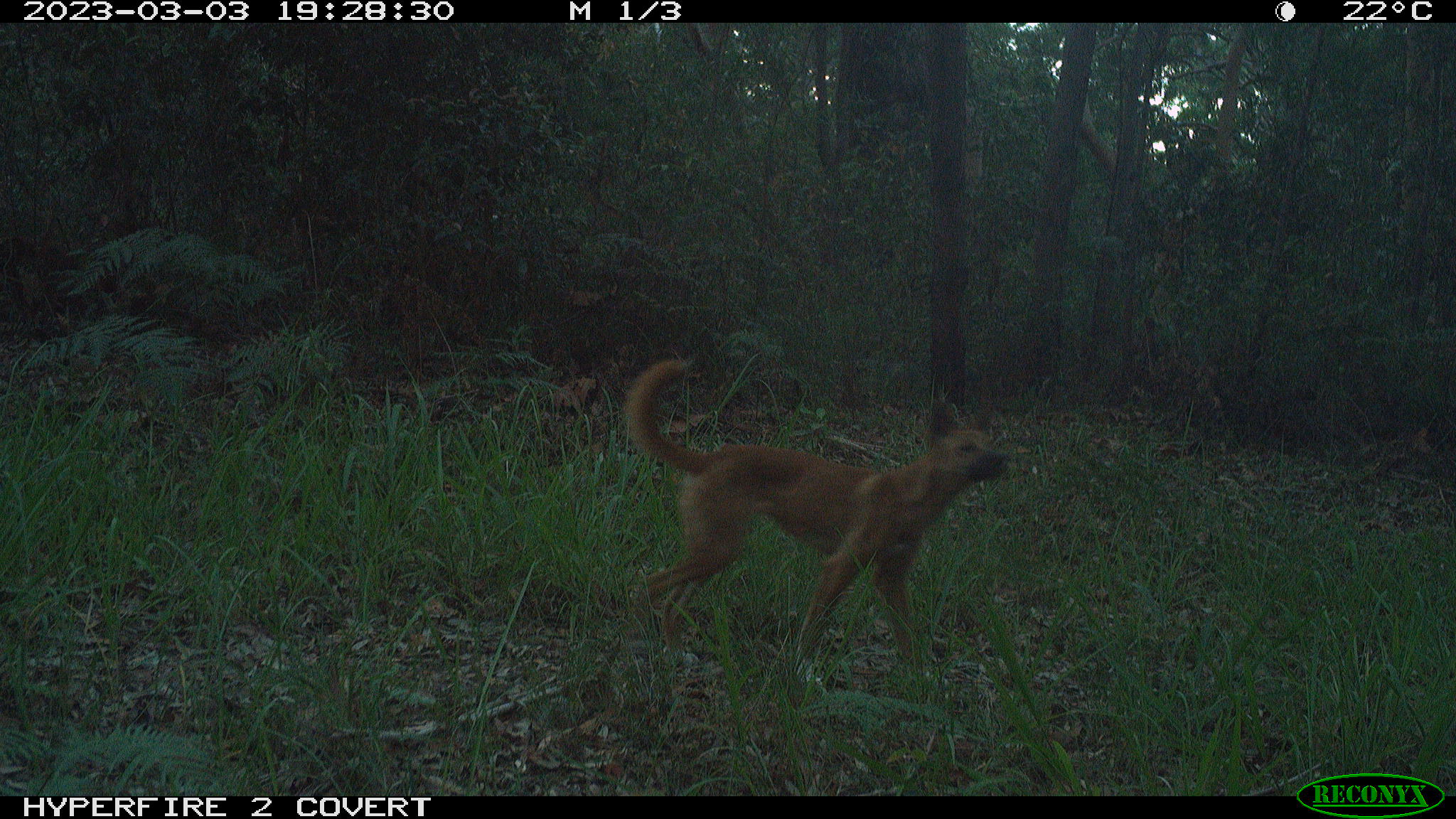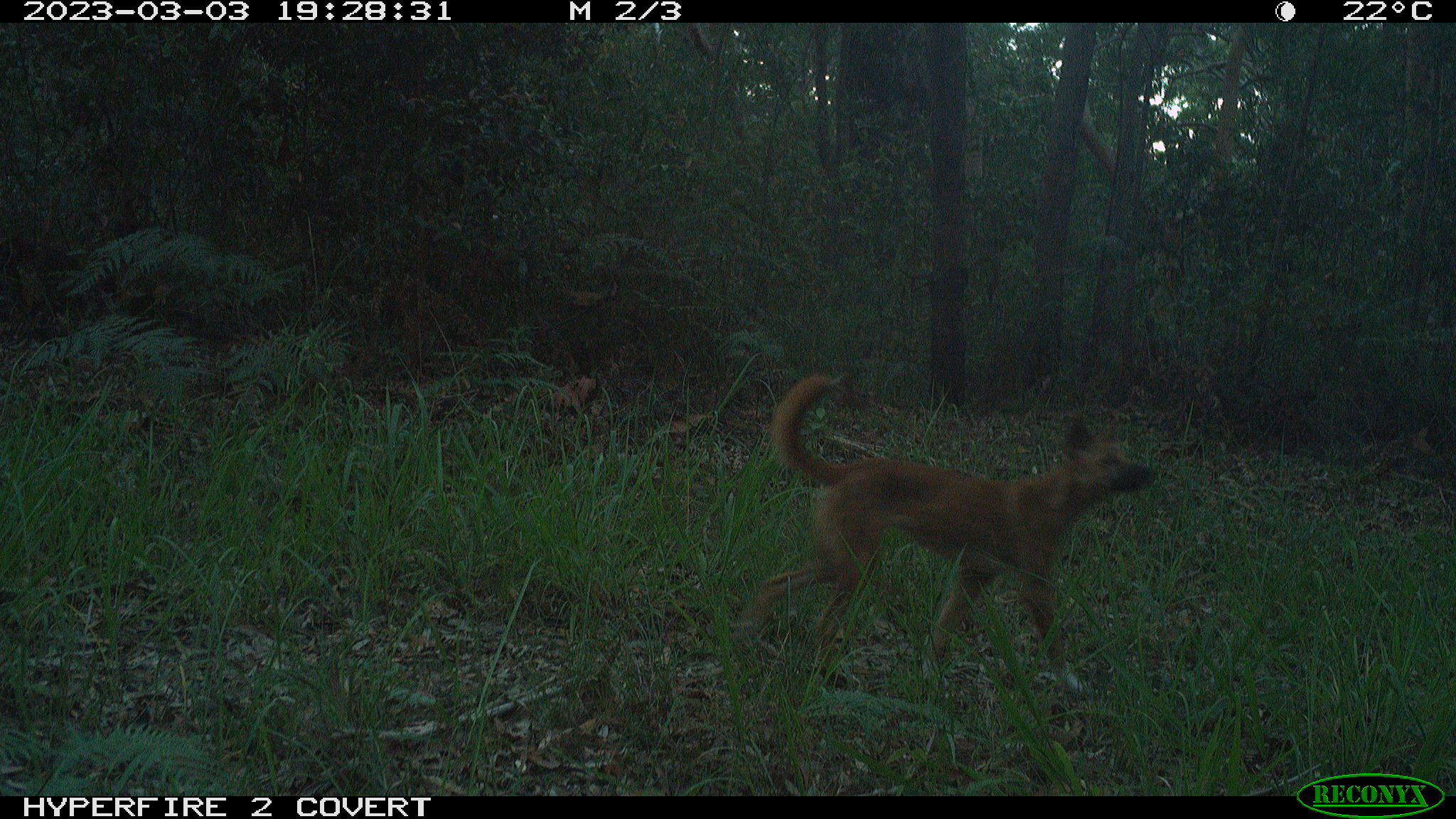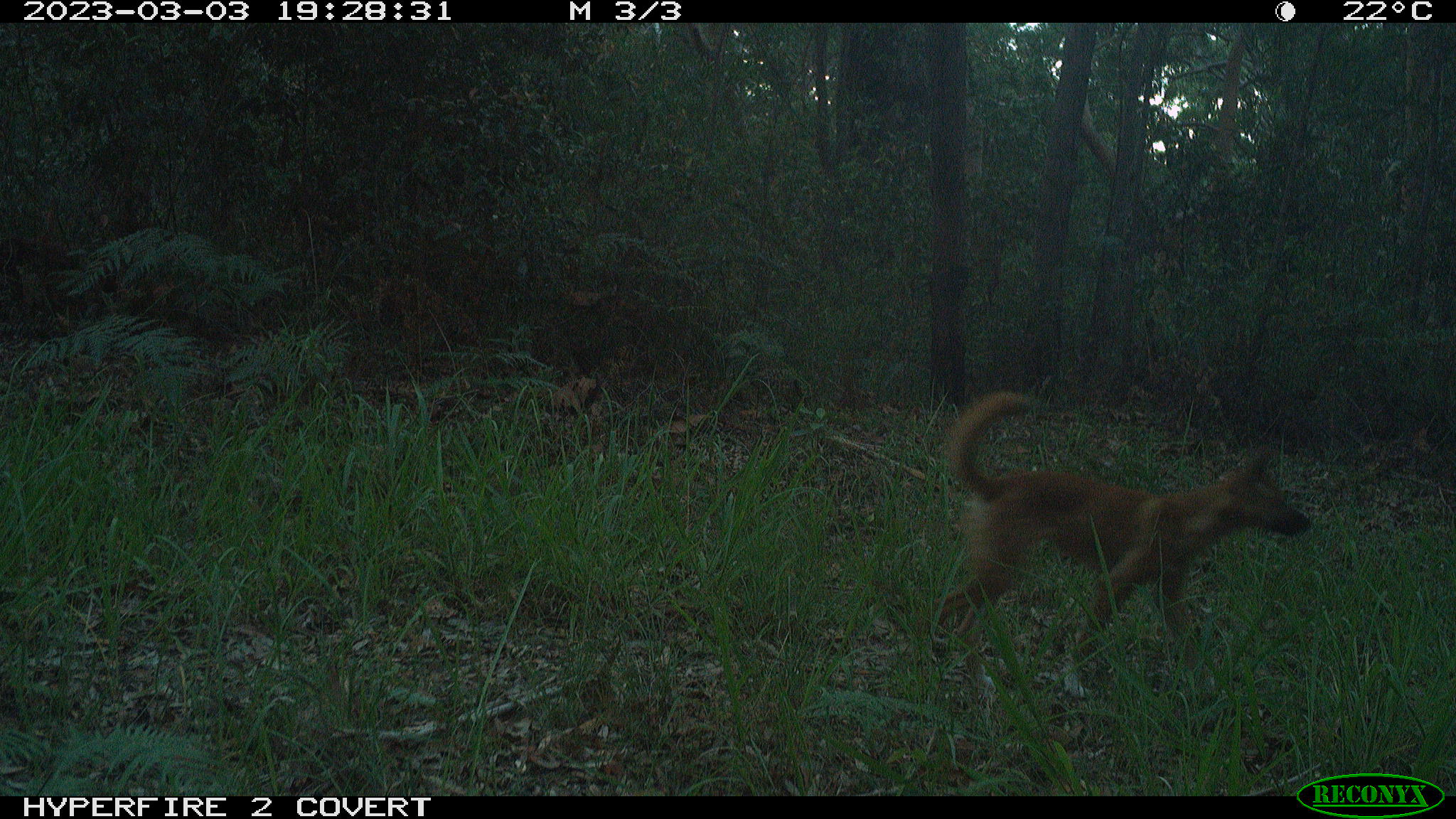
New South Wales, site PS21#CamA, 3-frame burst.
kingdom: Animalia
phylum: Chordata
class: Mammalia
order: Carnivora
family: Canidae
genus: Canis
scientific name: Canis familiaris dingo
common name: dingo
Dingo (Canis familiaris dingo).